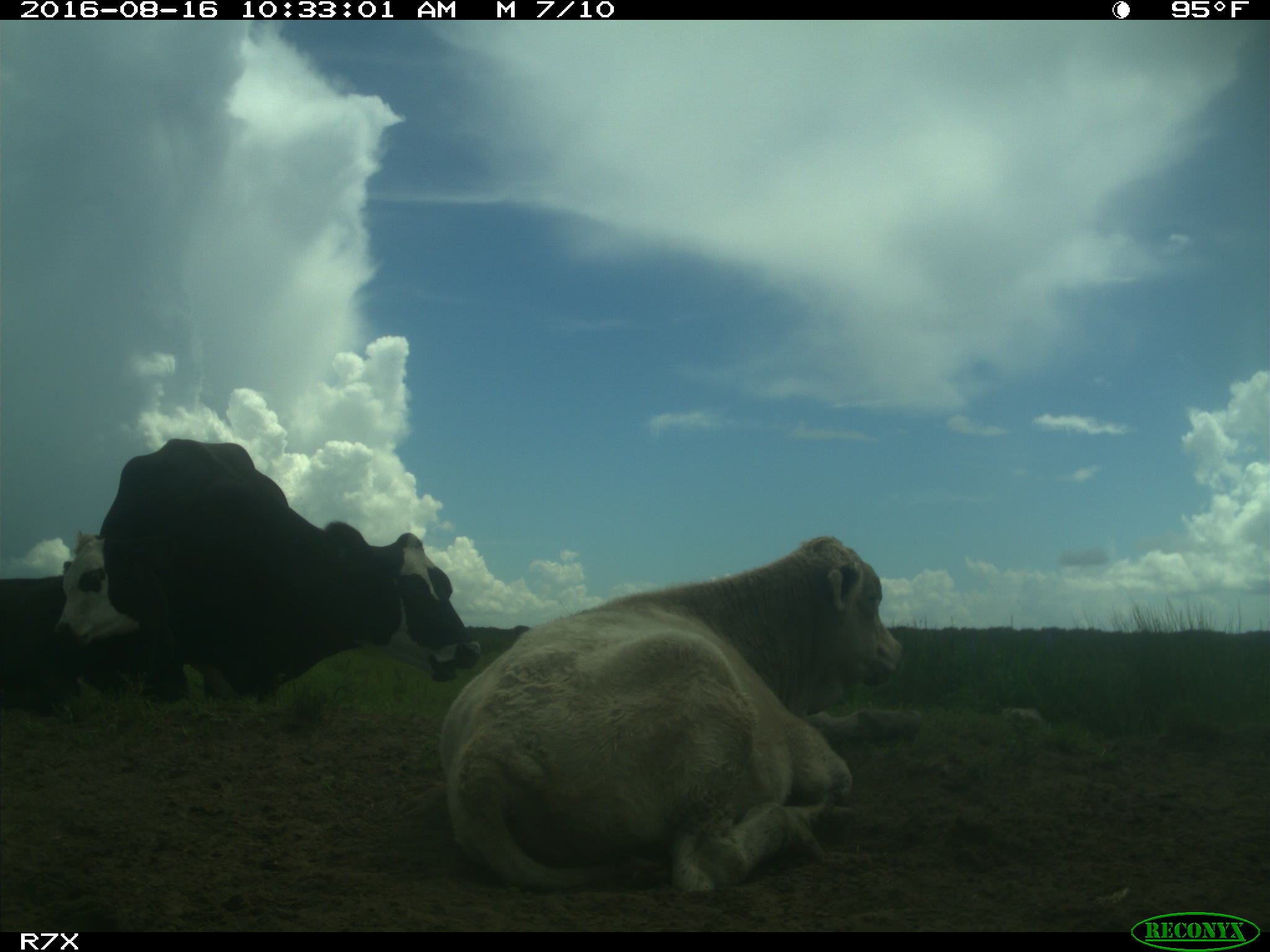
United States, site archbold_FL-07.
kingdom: Animalia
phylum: Chordata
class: Mammalia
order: Artiodactyla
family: Bovidae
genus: Bos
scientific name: Bos taurus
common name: domestic cow